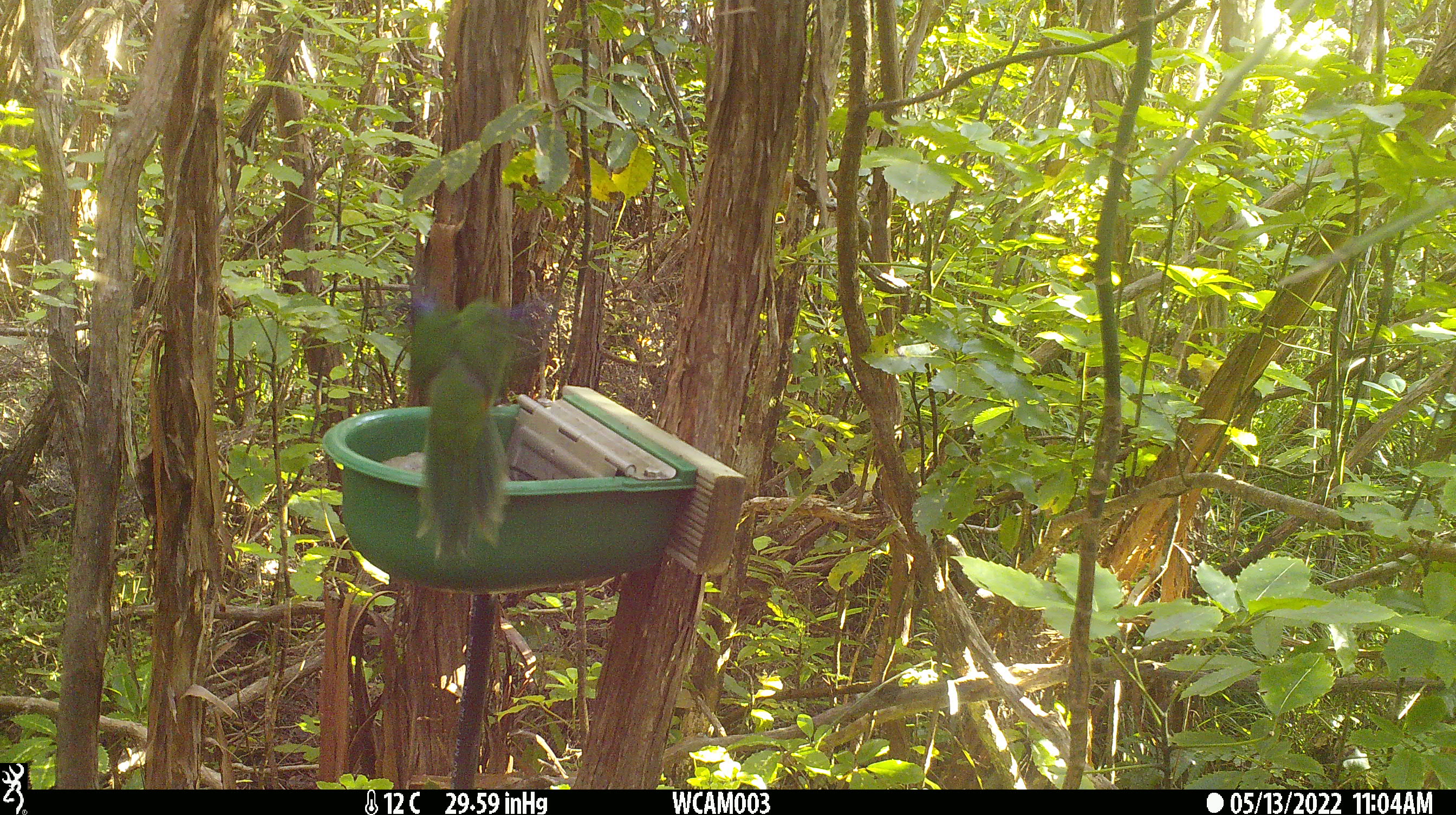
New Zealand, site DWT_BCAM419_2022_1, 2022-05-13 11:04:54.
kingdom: Animalia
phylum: Chordata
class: Aves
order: Psittaciformes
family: Psittaculidae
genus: Cyanoramphus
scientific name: Cyanoramphus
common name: parakeet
Parakeet (Cyanoramphus).